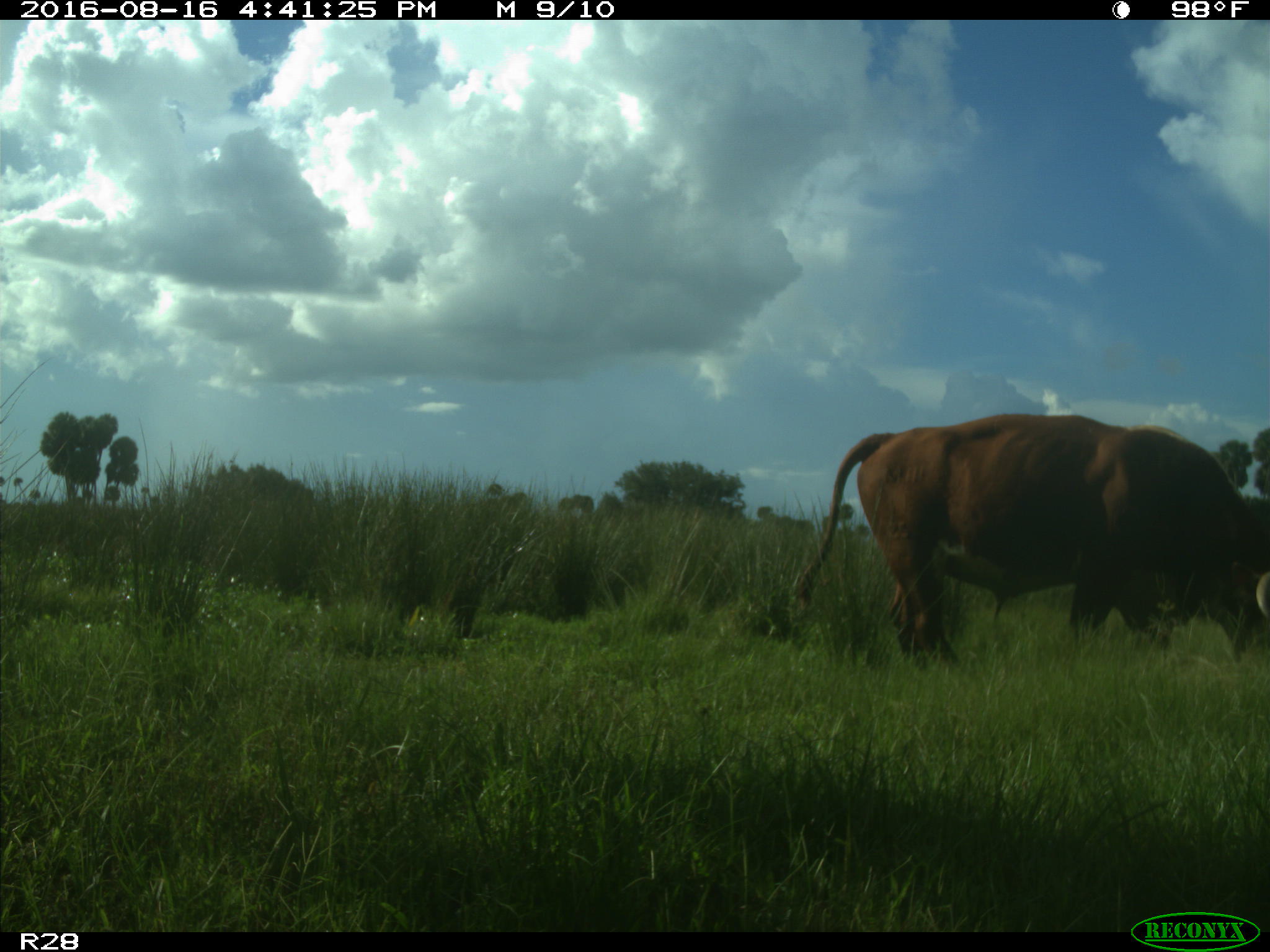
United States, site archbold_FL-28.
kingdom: Animalia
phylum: Chordata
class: Mammalia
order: Artiodactyla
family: Bovidae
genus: Bos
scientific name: Bos taurus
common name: domestic cow